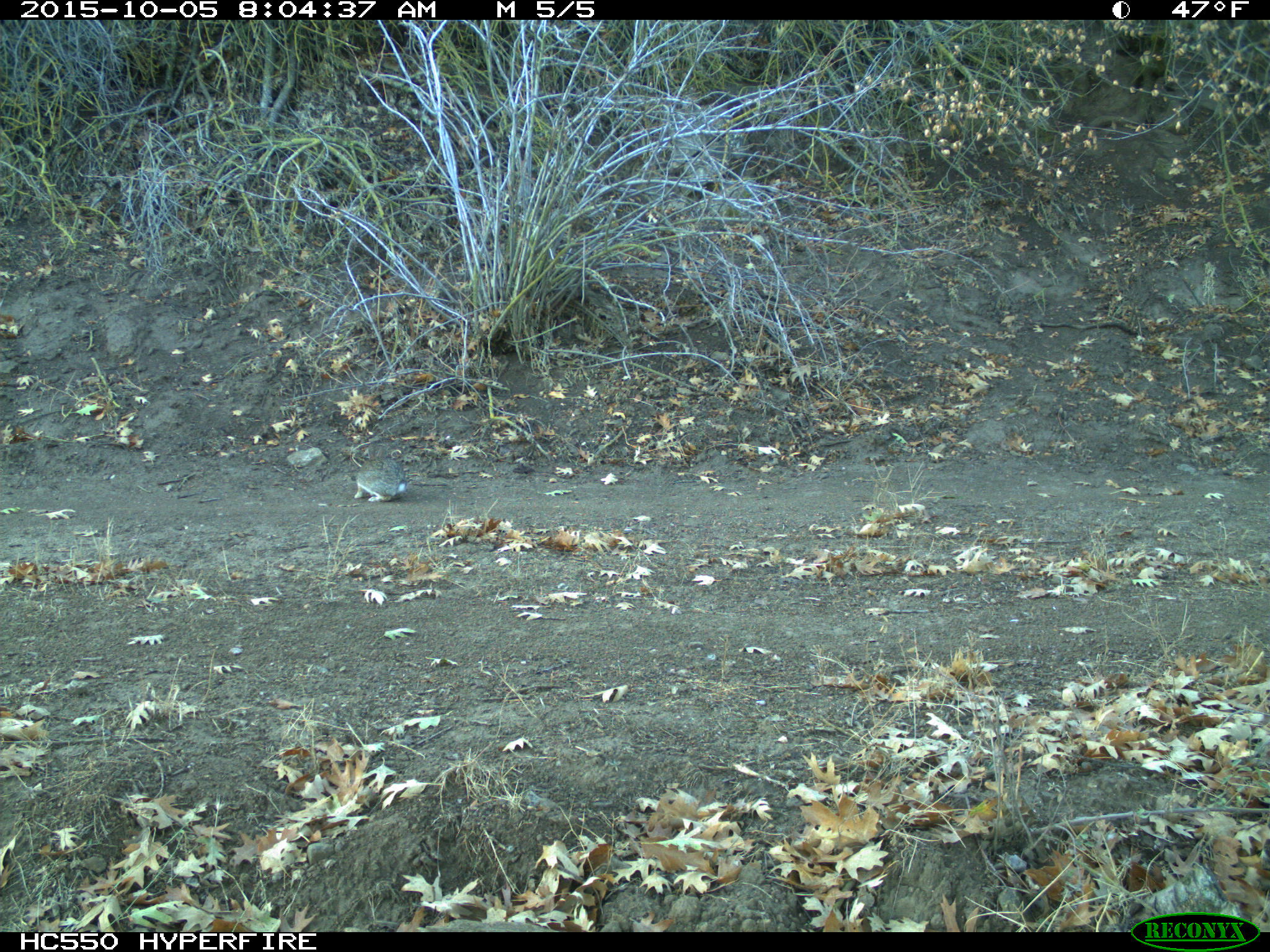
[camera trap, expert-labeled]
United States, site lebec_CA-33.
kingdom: Animalia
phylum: Chordata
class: Mammalia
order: Lagomorpha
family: Leporidae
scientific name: Leporidae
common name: rabbits and hares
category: unidentified rabbit